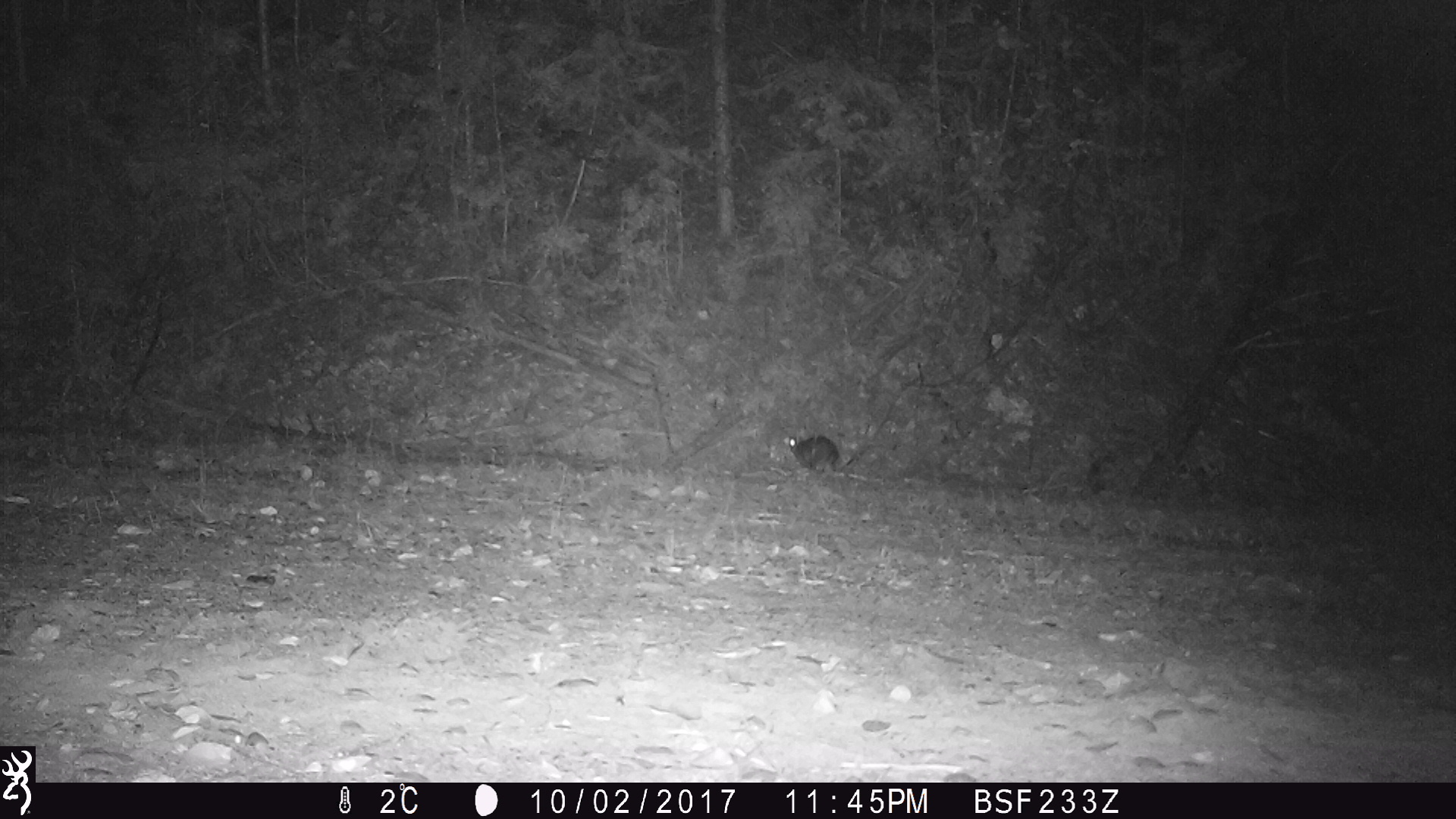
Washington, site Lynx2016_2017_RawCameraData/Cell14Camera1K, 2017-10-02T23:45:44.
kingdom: Animalia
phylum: Chordata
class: Mammalia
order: Lagomorpha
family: Leporidae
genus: Lepus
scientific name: Lepus americanus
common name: snowshoe hare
Lepus americanus (snowshoe hare). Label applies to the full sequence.